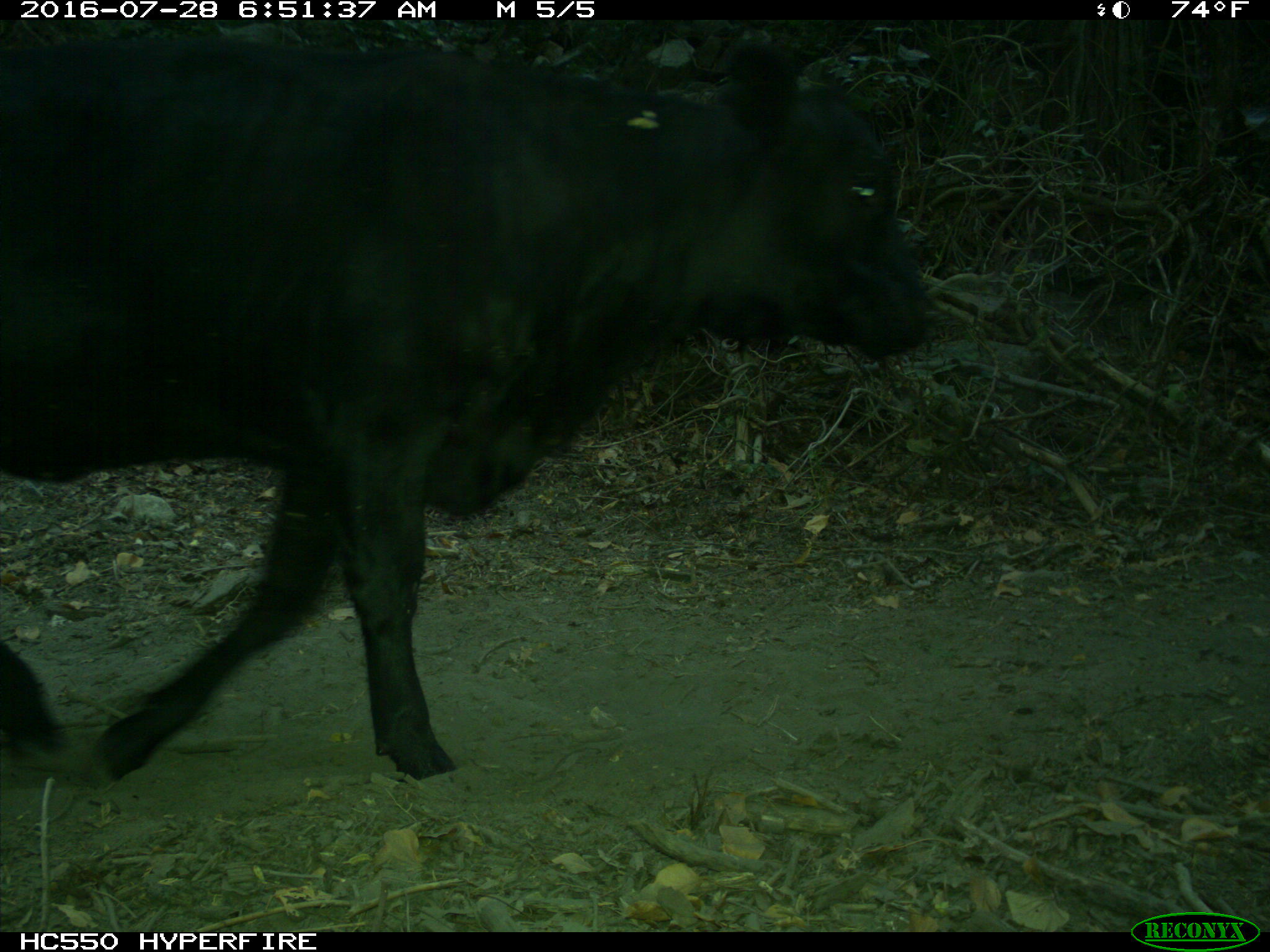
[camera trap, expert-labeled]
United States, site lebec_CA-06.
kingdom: Animalia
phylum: Chordata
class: Mammalia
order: Artiodactyla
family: Bovidae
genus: Bos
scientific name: Bos taurus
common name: domestic cow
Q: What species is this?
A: Bos taurus (domestic cow).